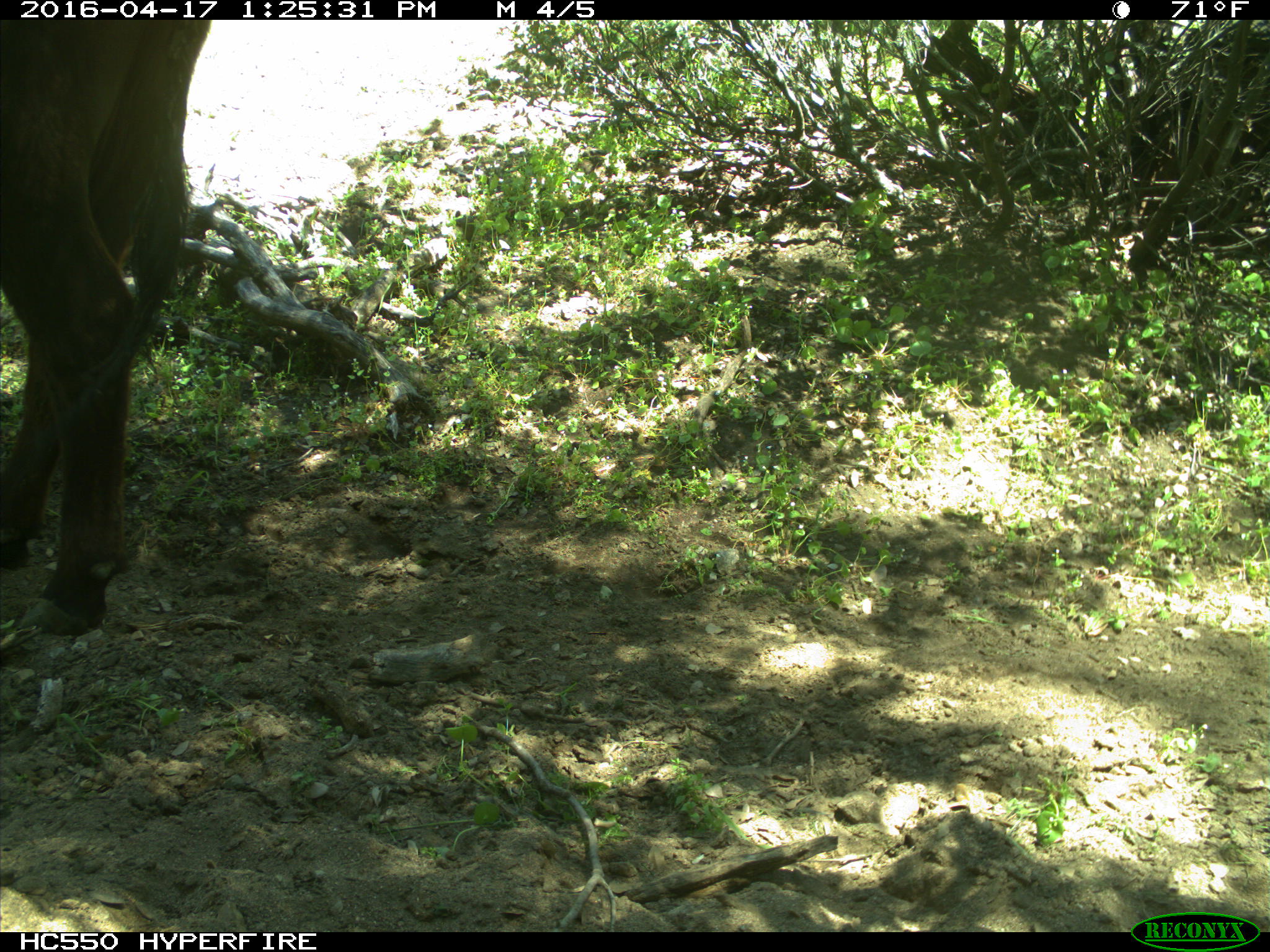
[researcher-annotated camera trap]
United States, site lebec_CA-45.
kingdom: Animalia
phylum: Chordata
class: Mammalia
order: Artiodactyla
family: Bovidae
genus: Bos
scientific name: Bos taurus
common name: domestic cow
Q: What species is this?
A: Bos taurus (domestic cow).